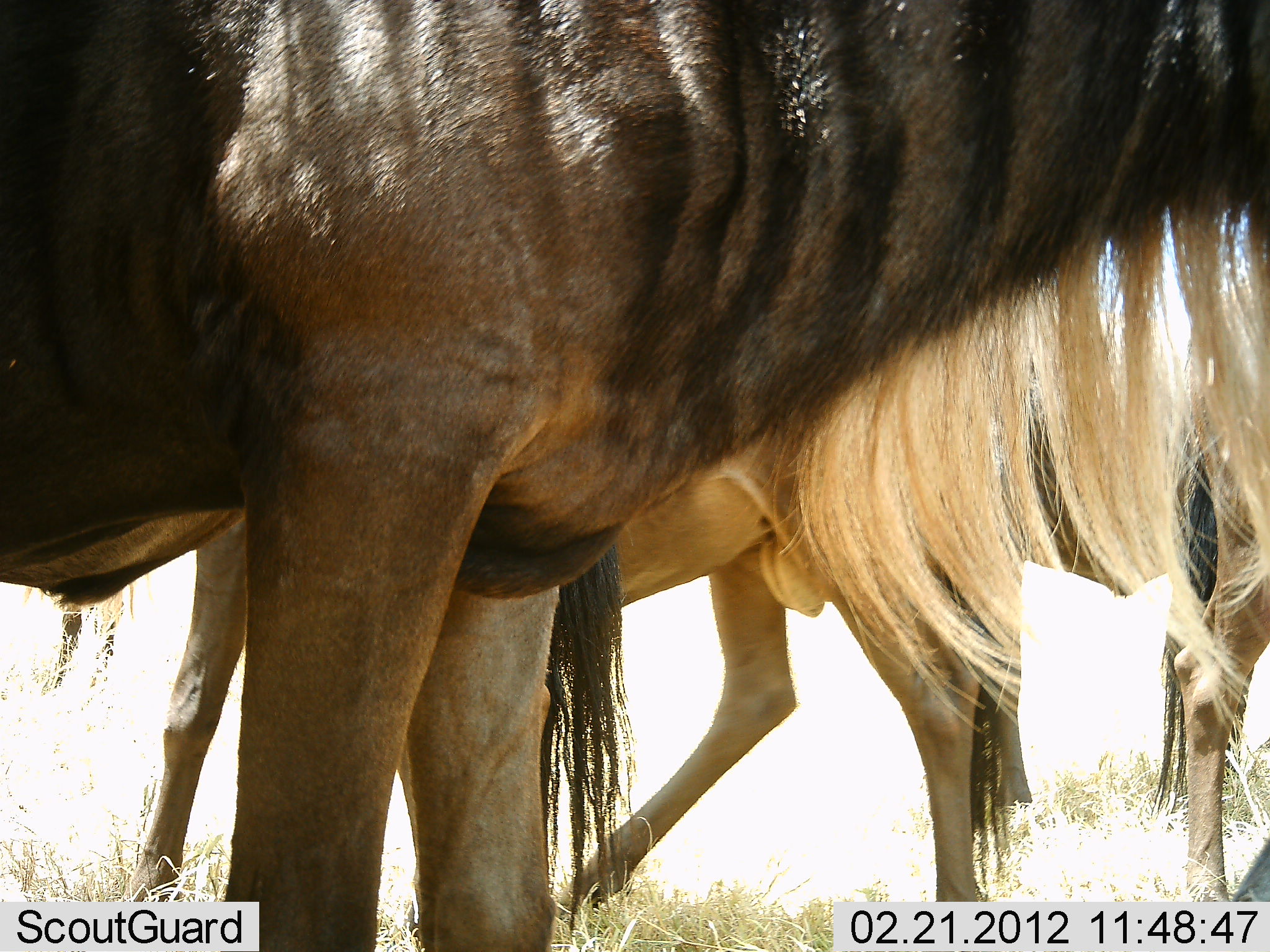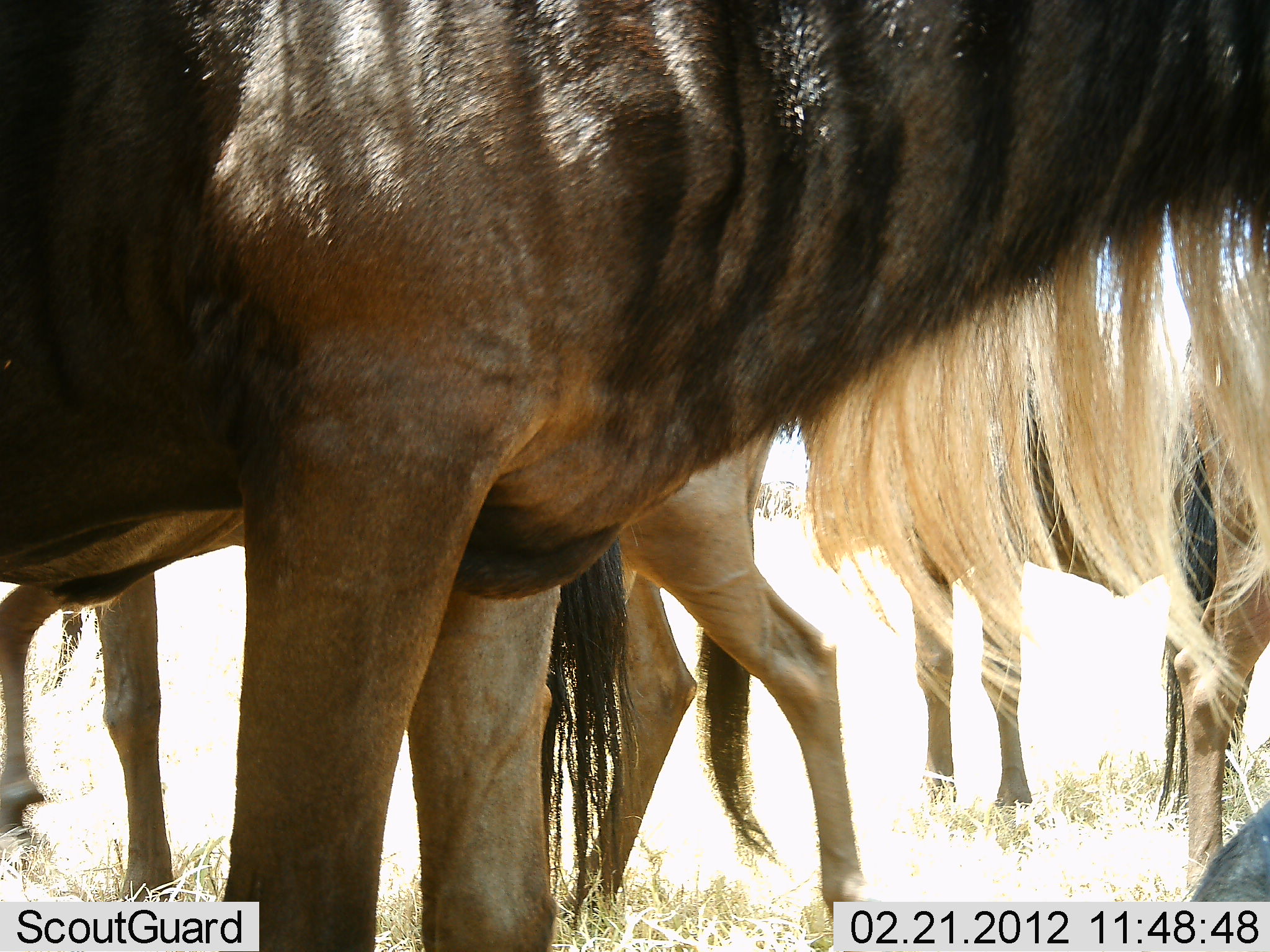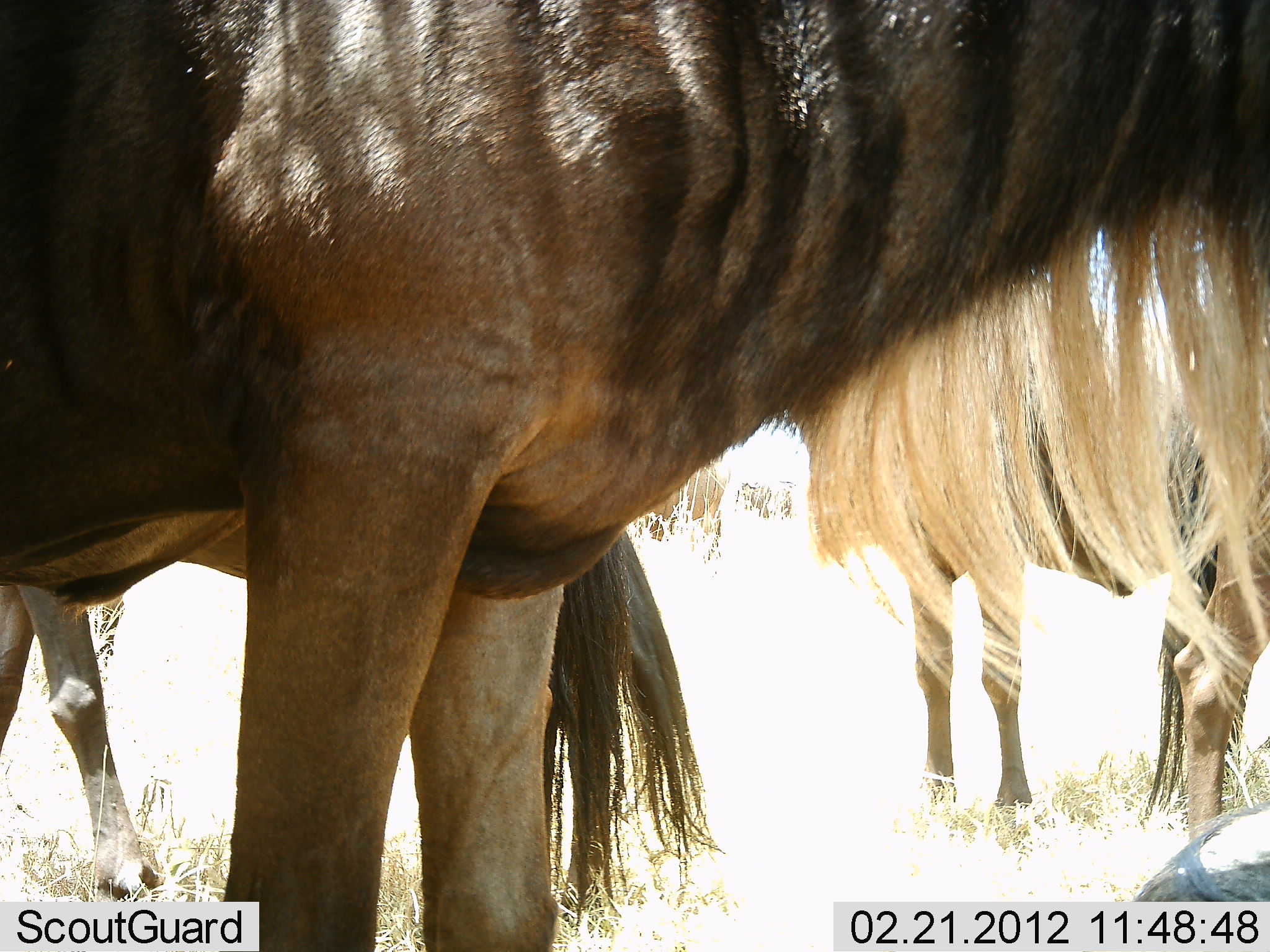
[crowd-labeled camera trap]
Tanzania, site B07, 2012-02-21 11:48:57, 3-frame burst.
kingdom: Animalia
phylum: Chordata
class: Mammalia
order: Artiodactyla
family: Bovidae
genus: Connochaetes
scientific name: Connochaetes taurinus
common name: blue wildebeest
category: wildebeest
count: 4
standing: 94%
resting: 18%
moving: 59%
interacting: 0%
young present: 0%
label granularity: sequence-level